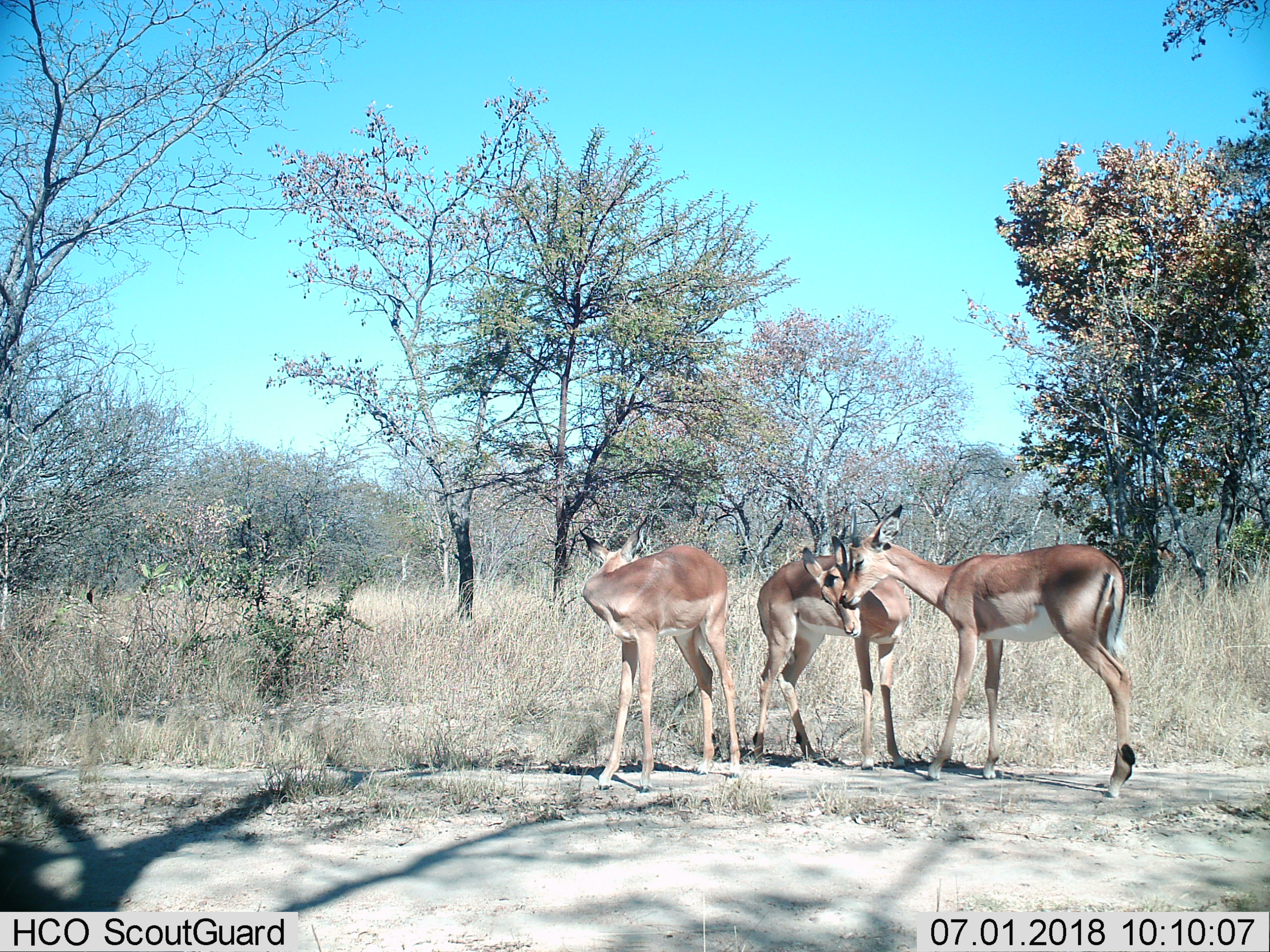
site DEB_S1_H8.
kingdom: Animalia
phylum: Chordata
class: Mammalia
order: Artiodactyla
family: Bovidae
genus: Aepyceros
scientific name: Aepyceros melampus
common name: impala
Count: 3.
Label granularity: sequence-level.